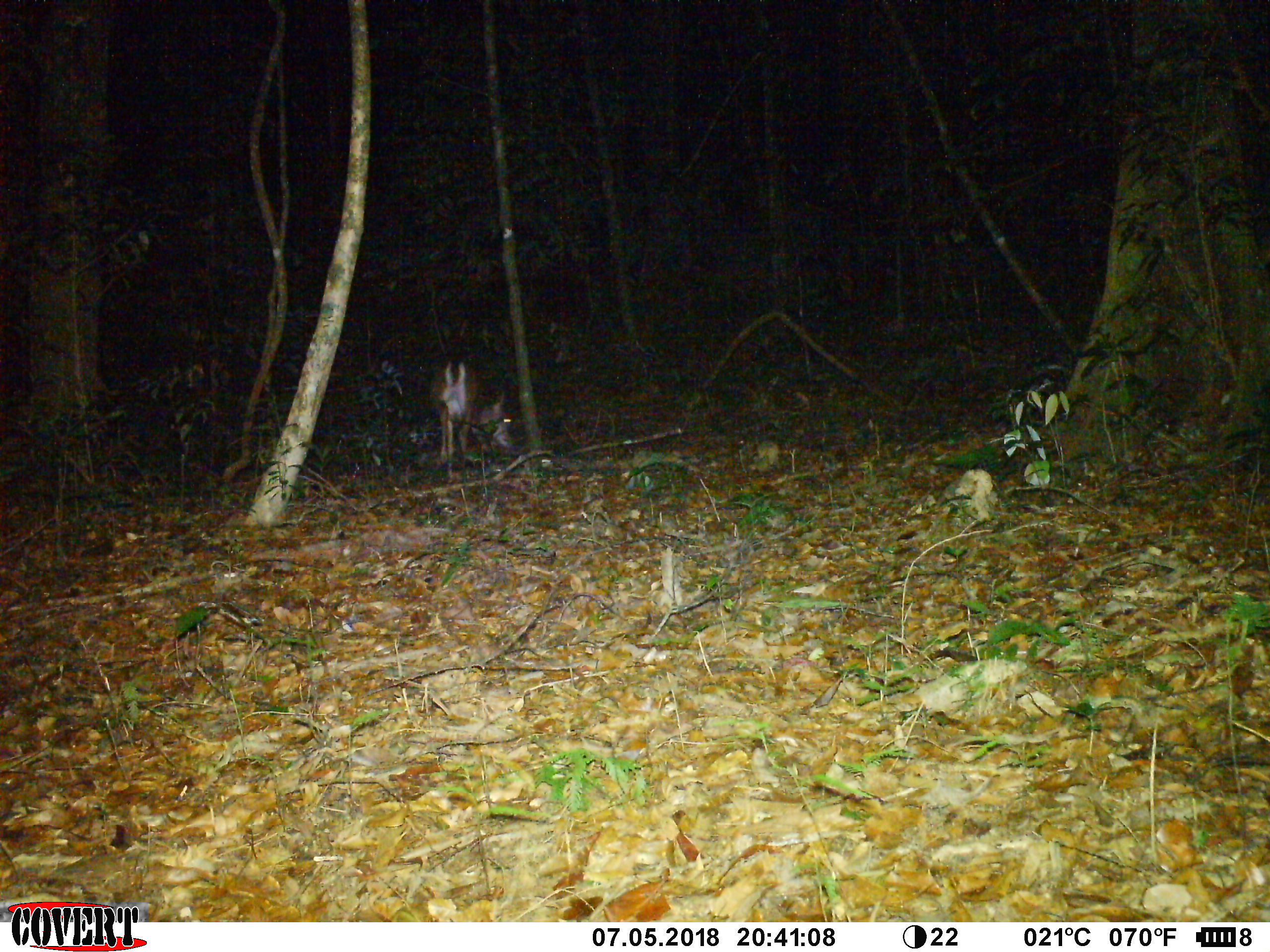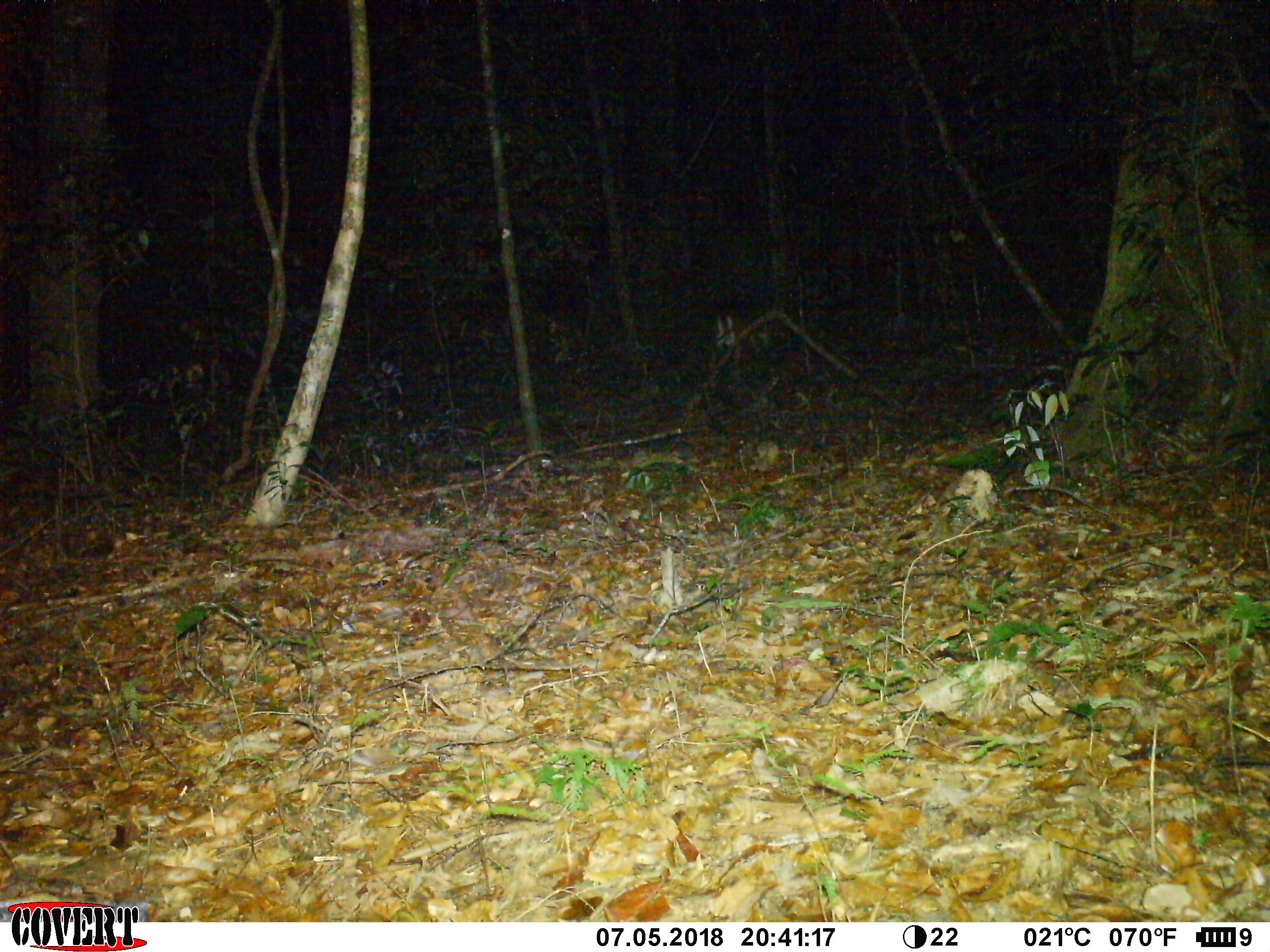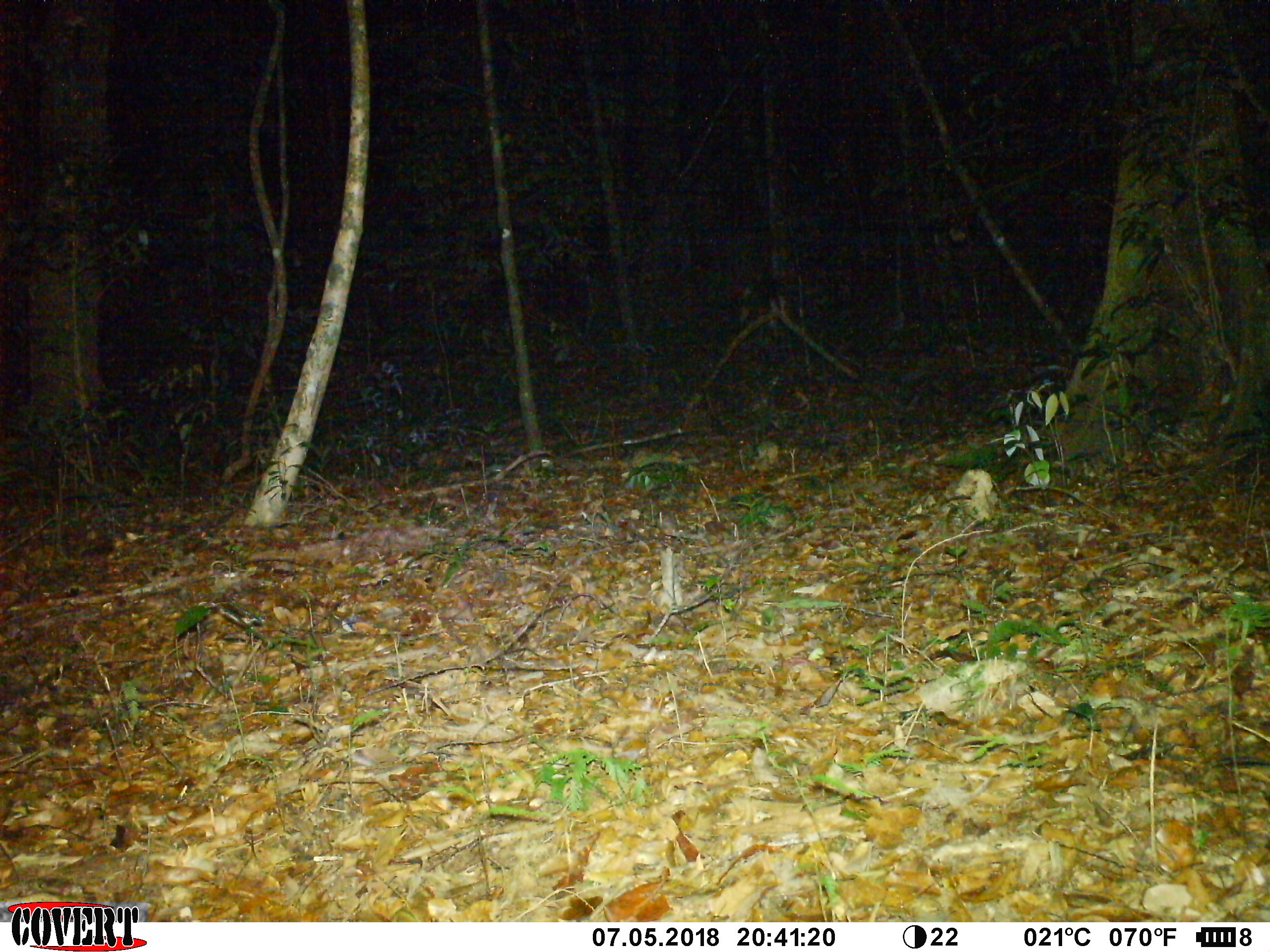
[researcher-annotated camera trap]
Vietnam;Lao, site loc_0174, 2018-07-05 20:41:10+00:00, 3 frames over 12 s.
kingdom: Animalia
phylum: Chordata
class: Mammalia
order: Artiodactyla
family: Cervidae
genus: Muntiacus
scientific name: Muntiacus vuquangensis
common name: large-antlered muntjac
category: large antlered muntjac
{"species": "large antlered muntjac (large-antlered muntjac) (Muntiacus vuquangensis)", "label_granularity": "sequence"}